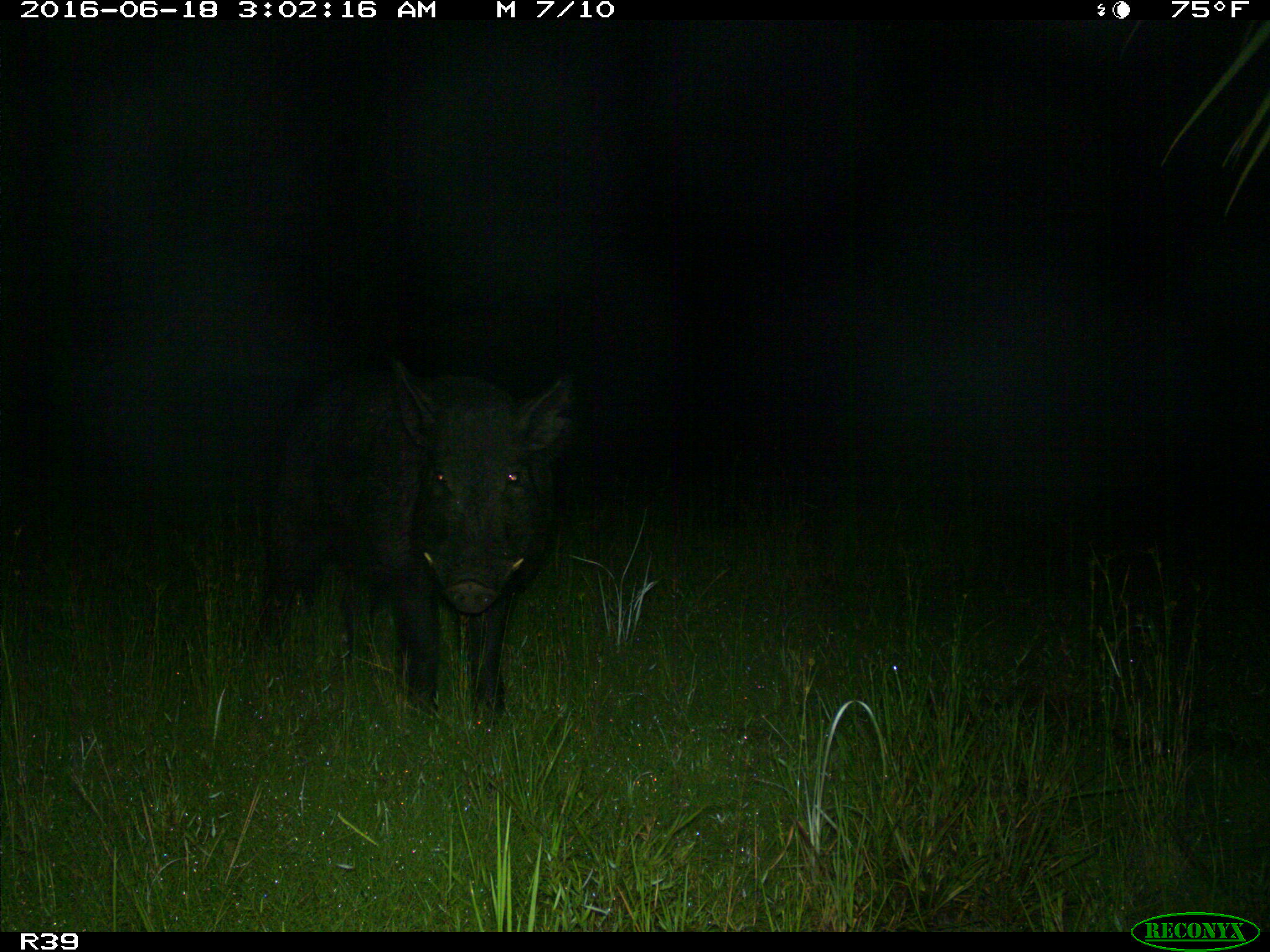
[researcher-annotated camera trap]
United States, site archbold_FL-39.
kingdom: Animalia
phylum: Chordata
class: Mammalia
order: Artiodactyla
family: Suidae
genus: Sus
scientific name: Sus scrofa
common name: wild boar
Sus scrofa (wild boar).